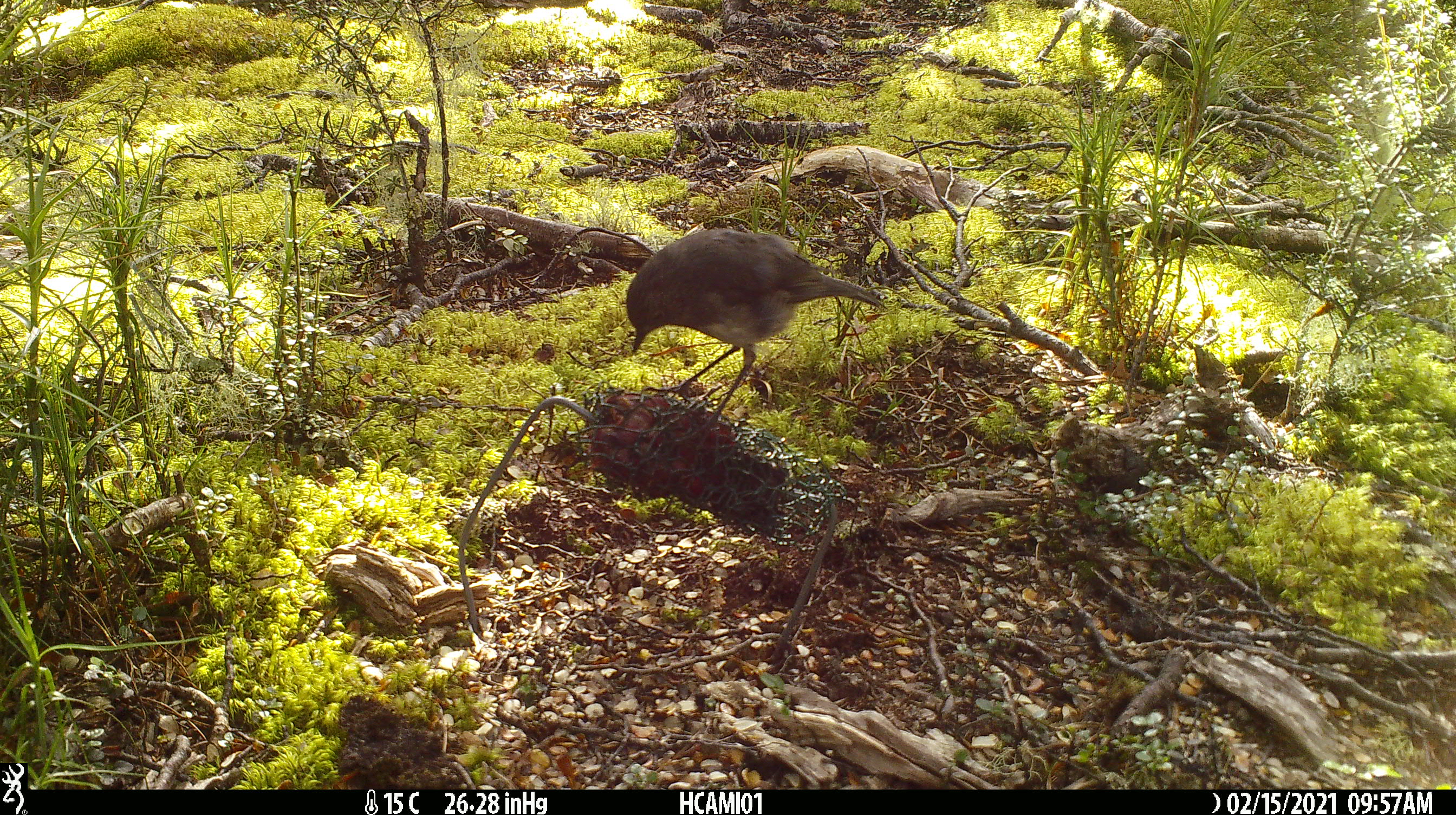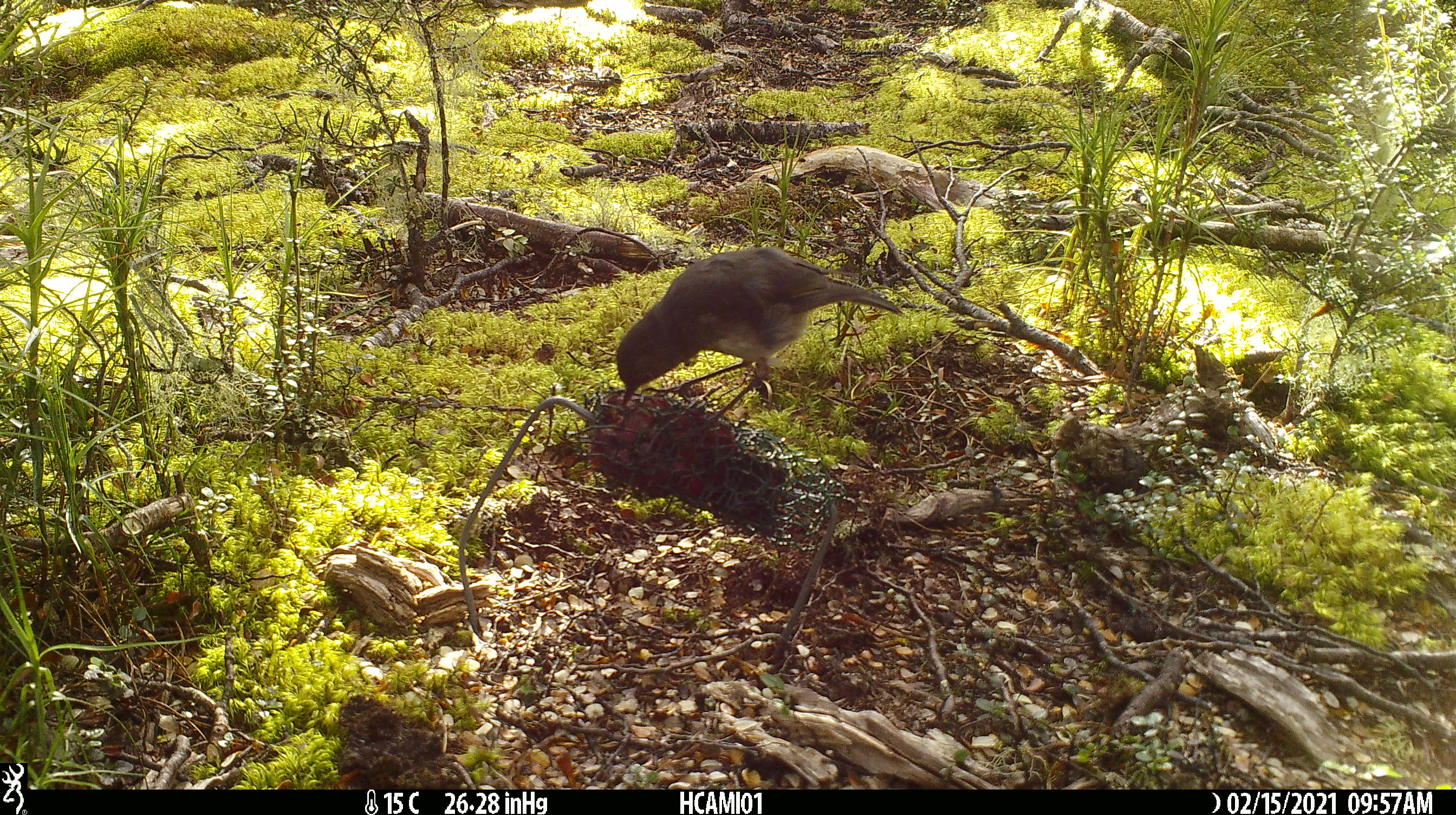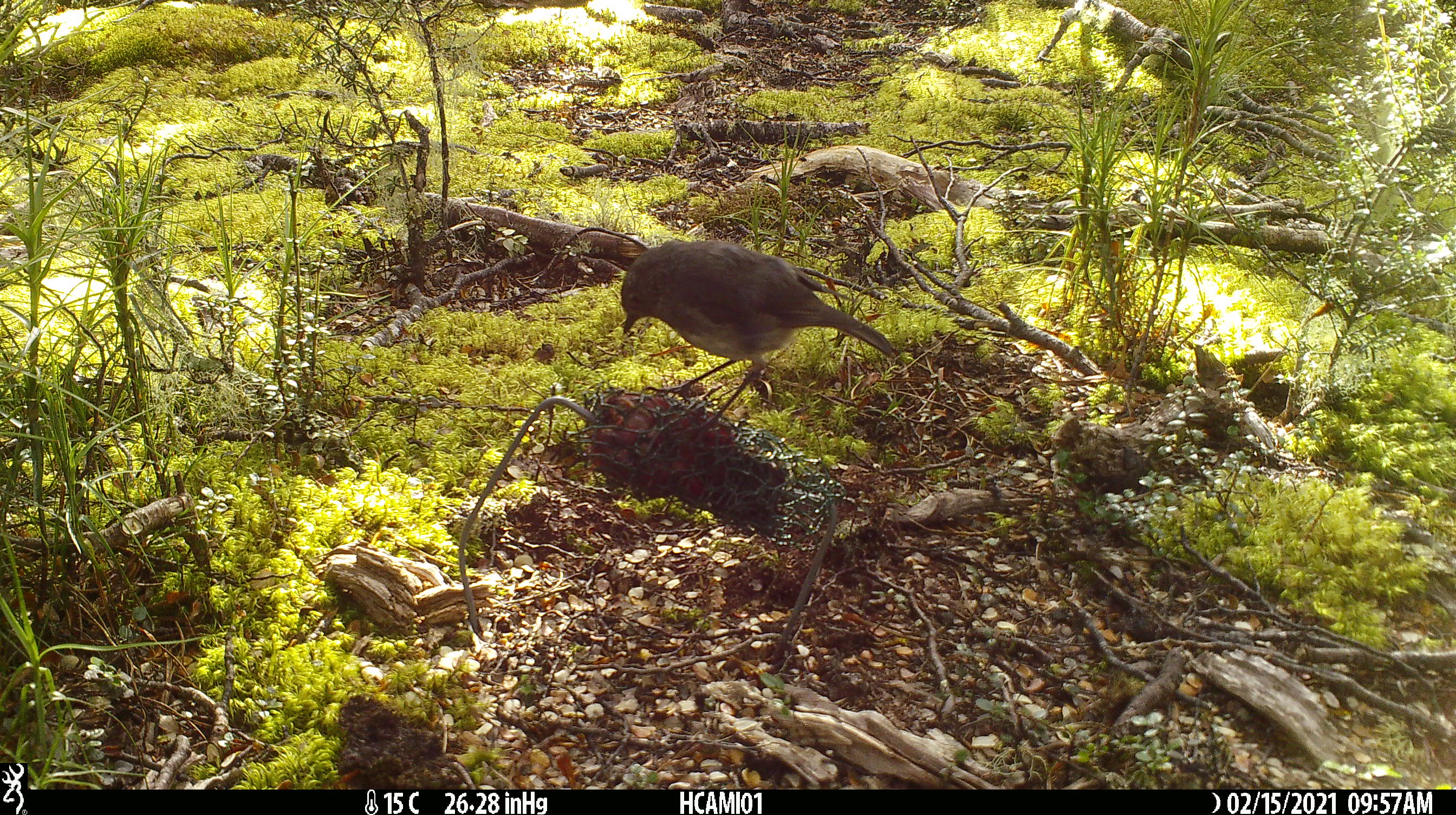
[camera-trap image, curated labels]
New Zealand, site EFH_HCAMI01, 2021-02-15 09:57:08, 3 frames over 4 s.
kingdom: Animalia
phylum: Chordata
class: Aves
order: Passeriformes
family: Petroicidae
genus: Petroica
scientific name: Petroica australis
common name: new zealand robin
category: robin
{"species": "robin (new zealand robin) (Petroica australis)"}